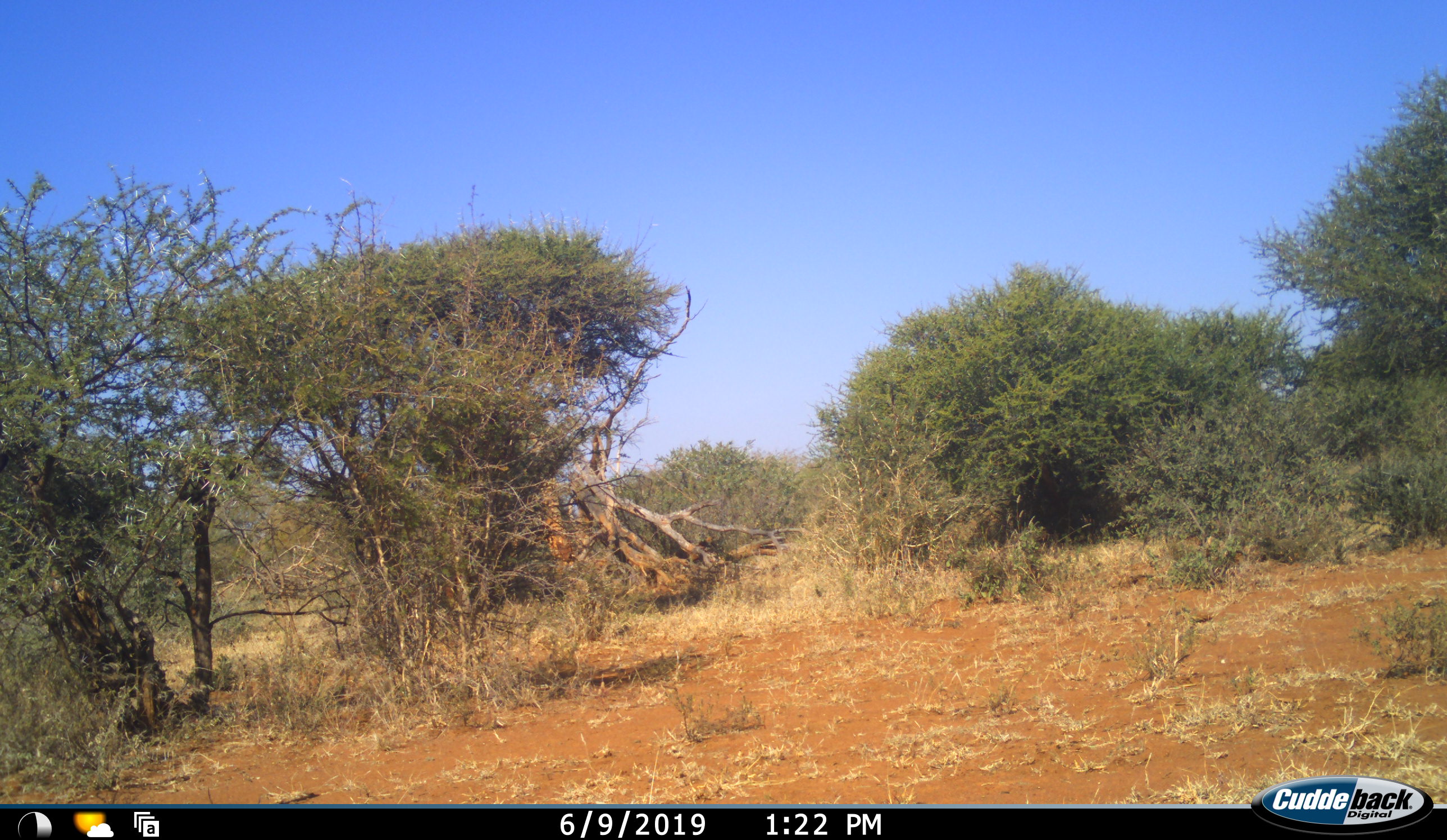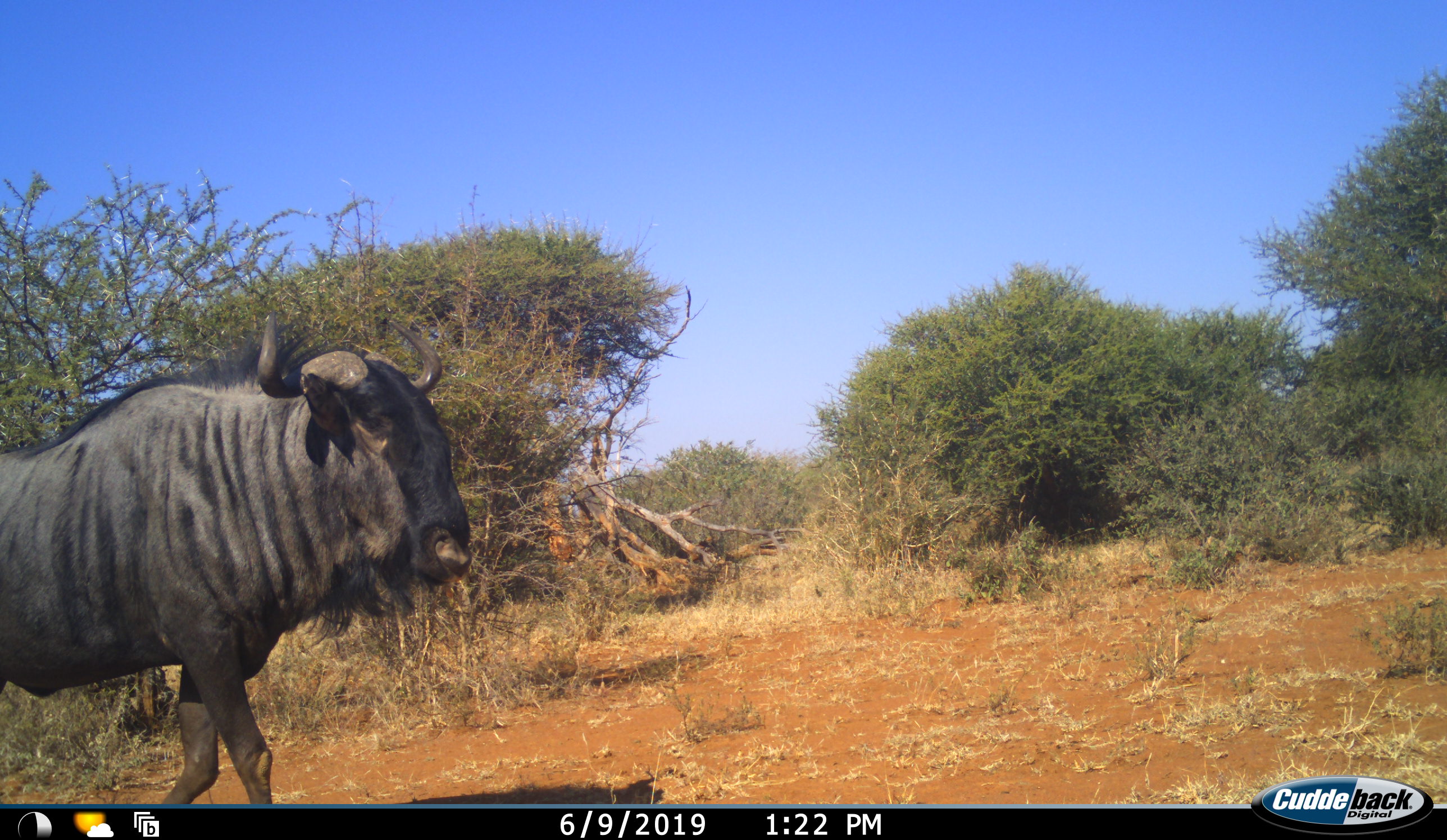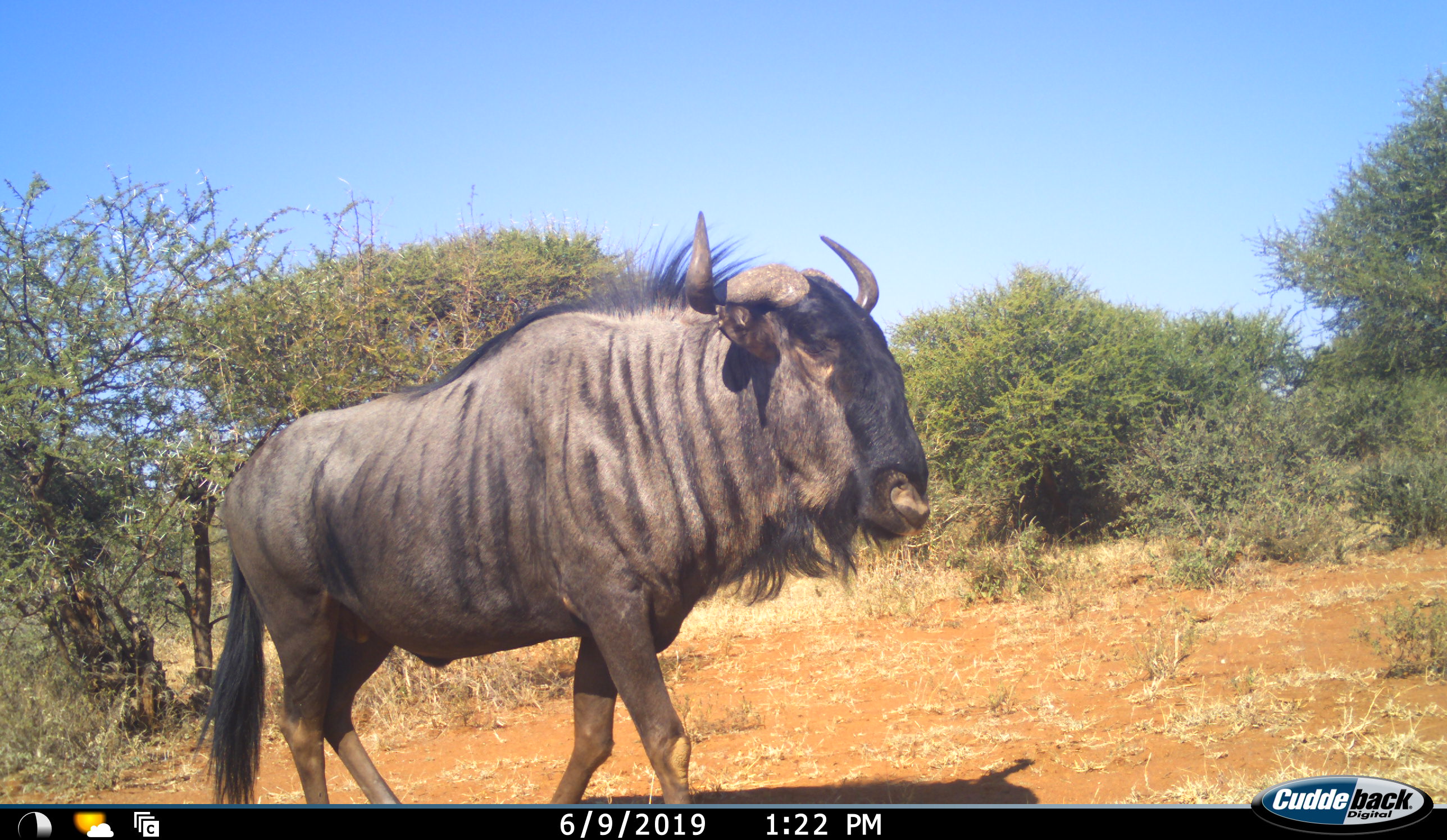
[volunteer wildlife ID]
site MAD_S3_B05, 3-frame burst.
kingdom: Animalia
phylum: Chordata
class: Mammalia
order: Artiodactyla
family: Bovidae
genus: Connochaetes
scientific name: Connochaetes taurinus taurinus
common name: blue wildebeest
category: wildebeestblue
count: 1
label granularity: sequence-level